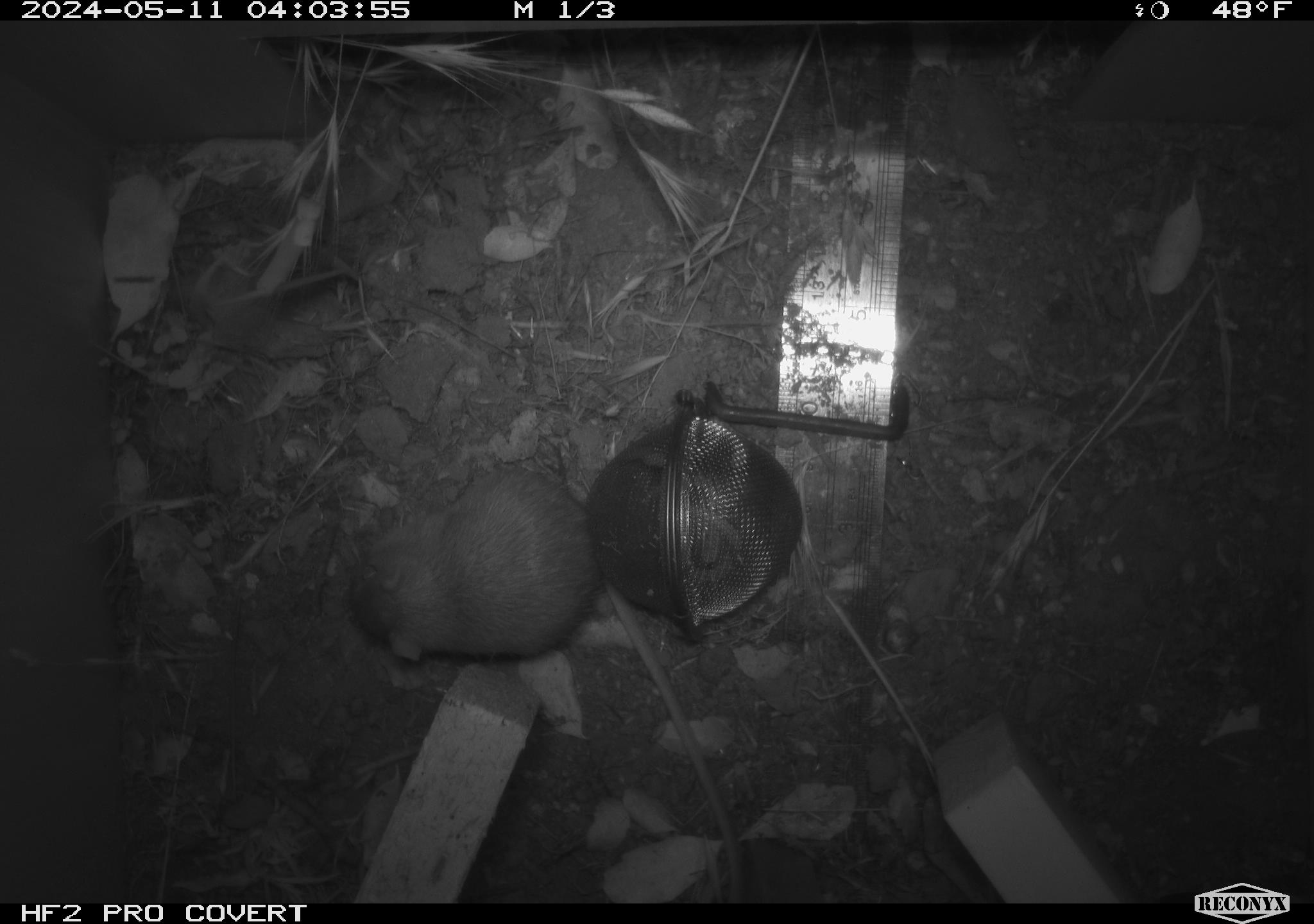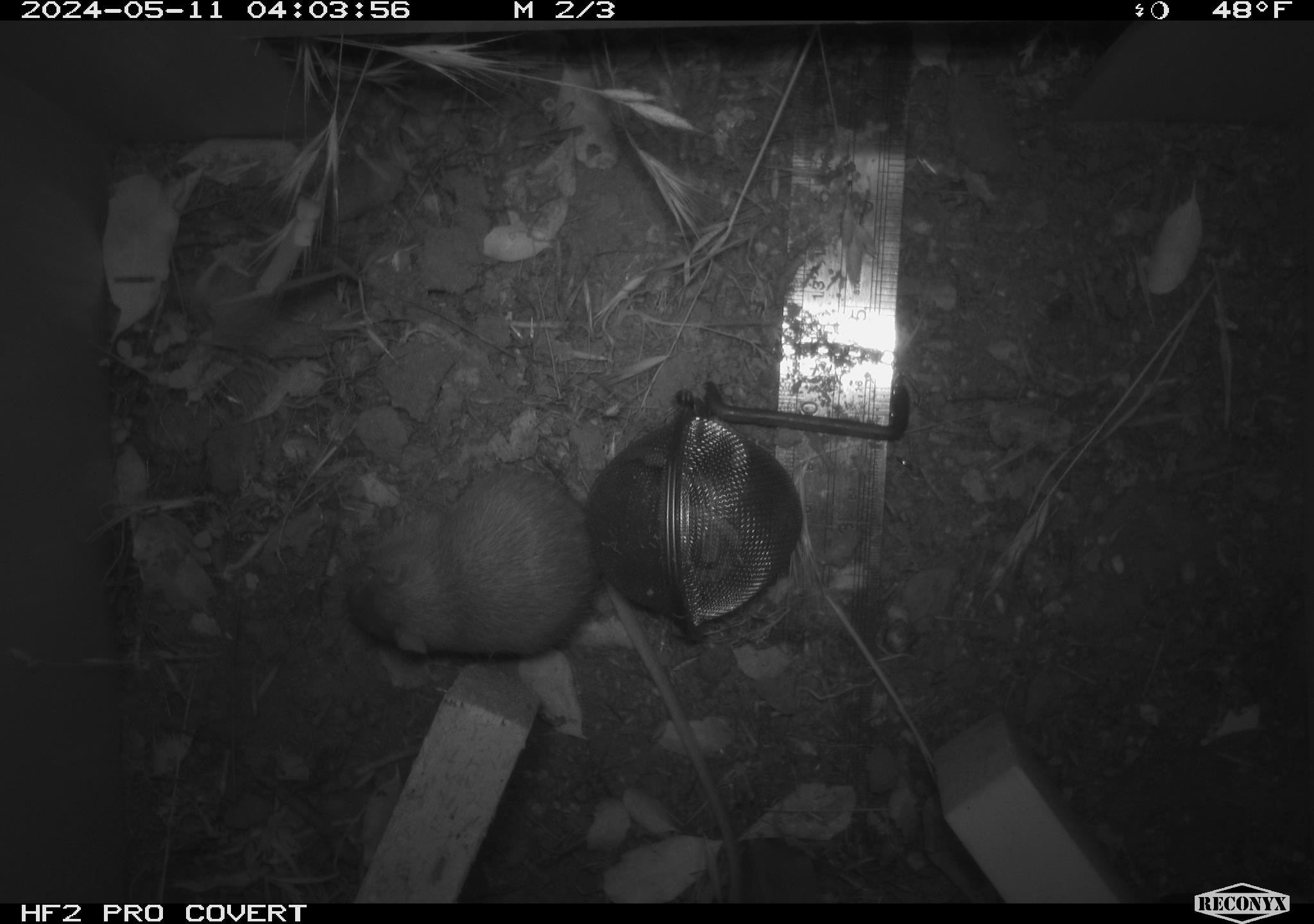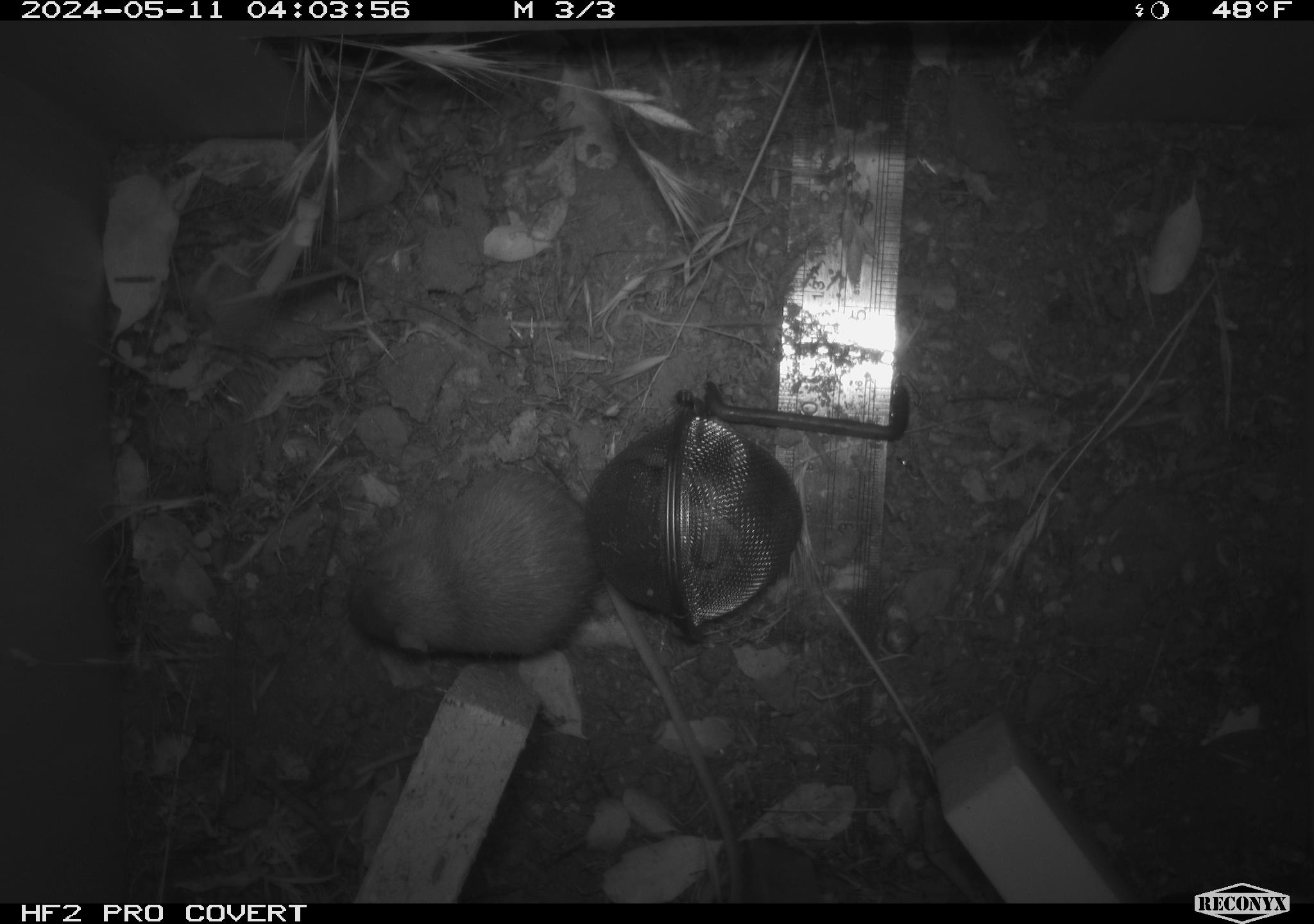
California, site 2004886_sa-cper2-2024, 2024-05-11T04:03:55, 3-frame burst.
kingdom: Animalia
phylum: Chordata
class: Mammalia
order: Rodentia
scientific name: Rodentia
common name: rodent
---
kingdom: Animalia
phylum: Chordata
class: Mammalia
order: Rodentia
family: Heteromyidae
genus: Dipodomys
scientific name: Dipodomys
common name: kangaroo rats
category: dipodomys species